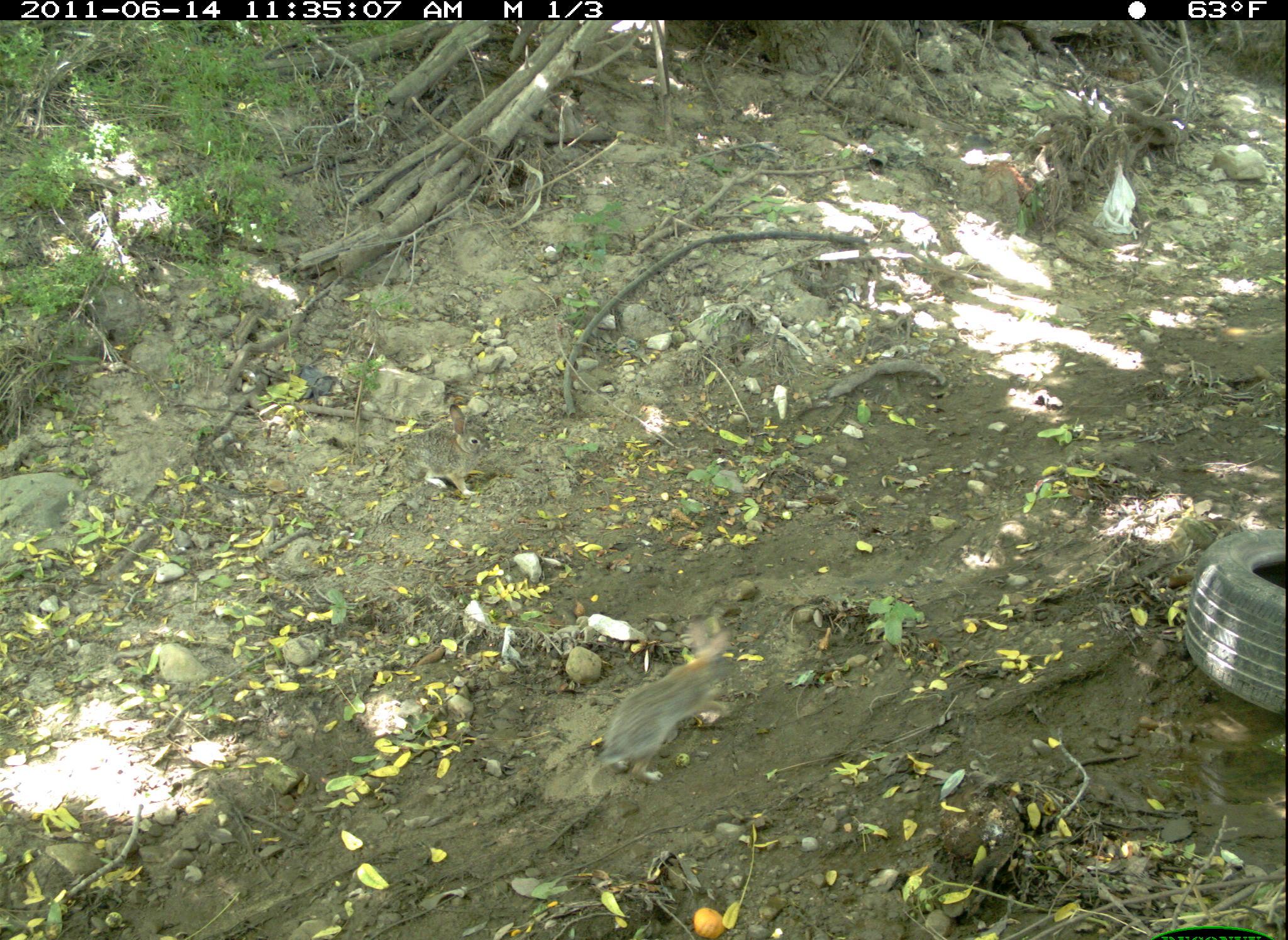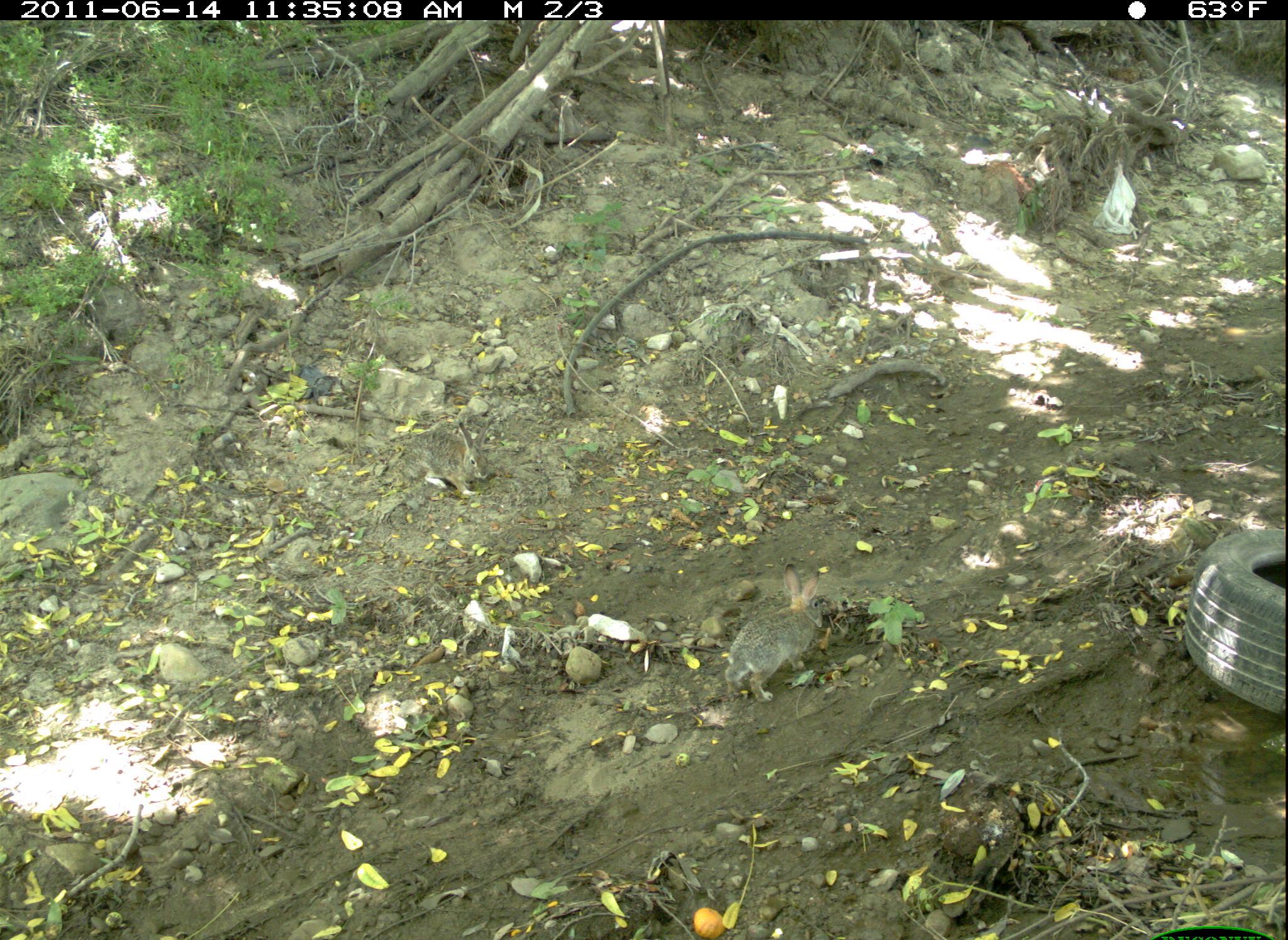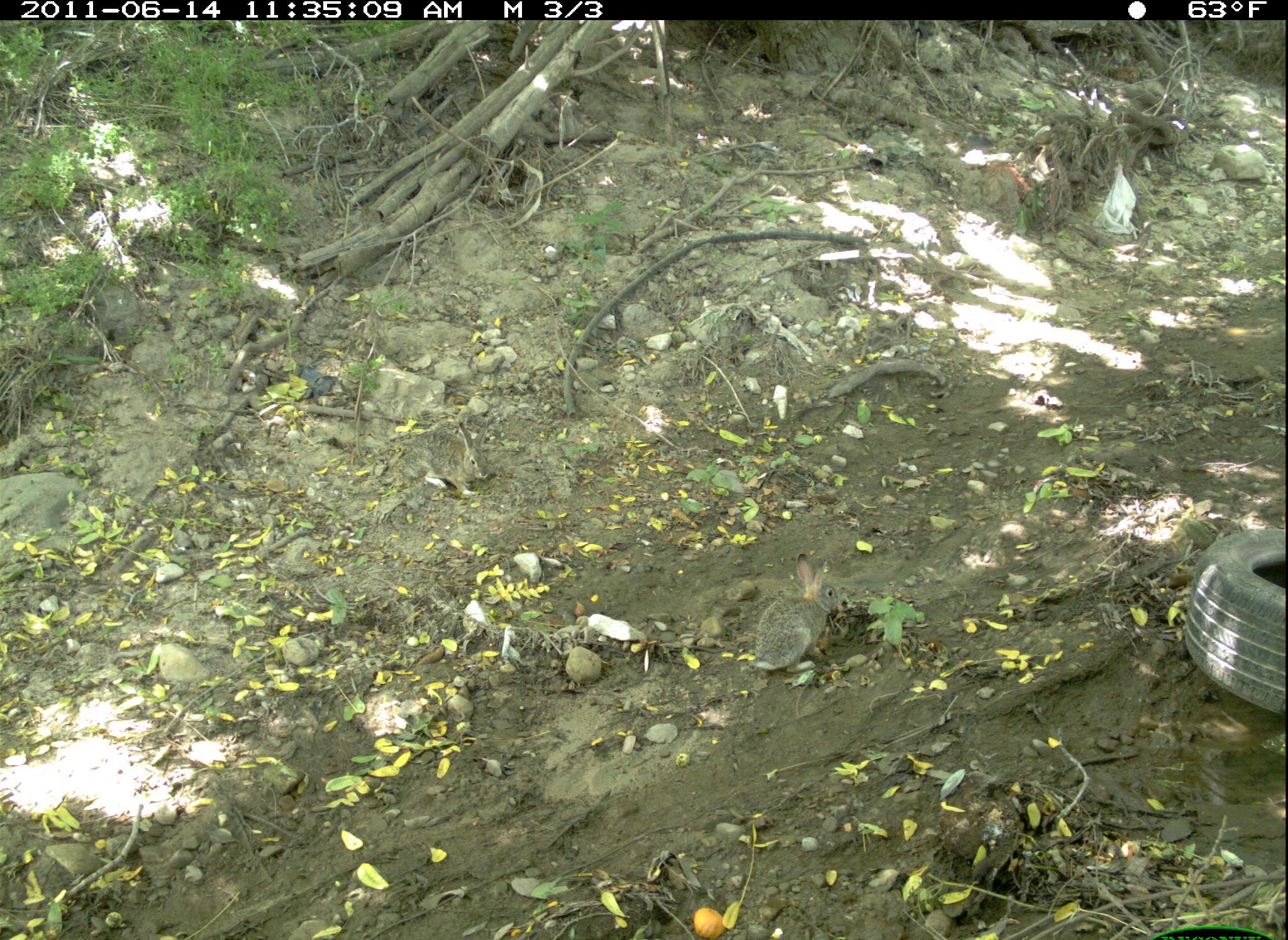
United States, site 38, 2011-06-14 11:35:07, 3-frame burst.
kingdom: Animalia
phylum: Chordata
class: Mammalia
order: Lagomorpha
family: Leporidae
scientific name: Leporidae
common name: rabbits and hares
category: rabbit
Rabbit (rabbits and hares) (Leporidae).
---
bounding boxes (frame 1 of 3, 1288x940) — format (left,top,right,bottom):
rabbit: (597,607,750,788)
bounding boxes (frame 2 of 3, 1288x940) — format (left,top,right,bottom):
rabbit: (718,561,832,704)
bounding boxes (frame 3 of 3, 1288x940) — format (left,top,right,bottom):
rabbit: (744,549,853,685)